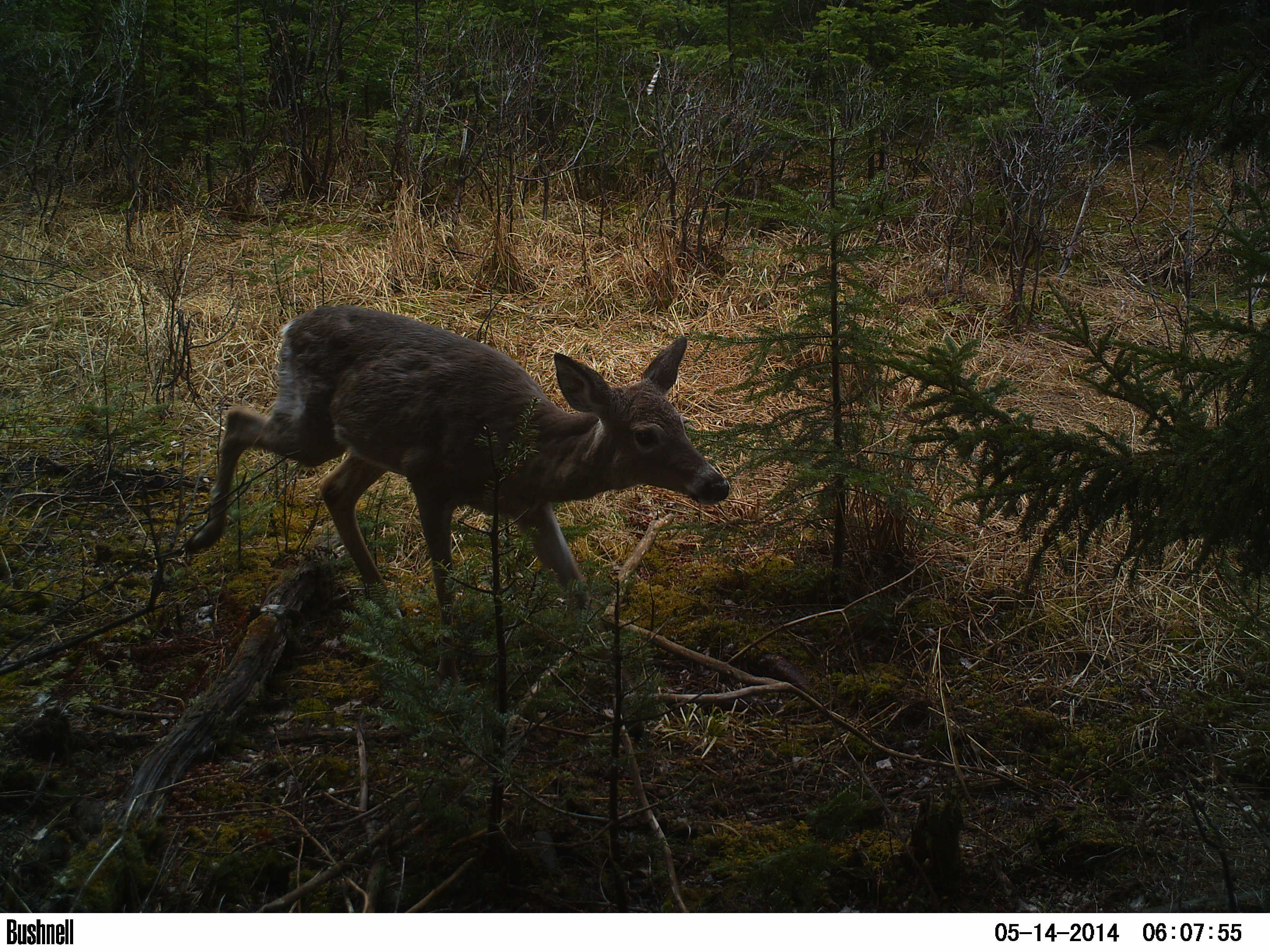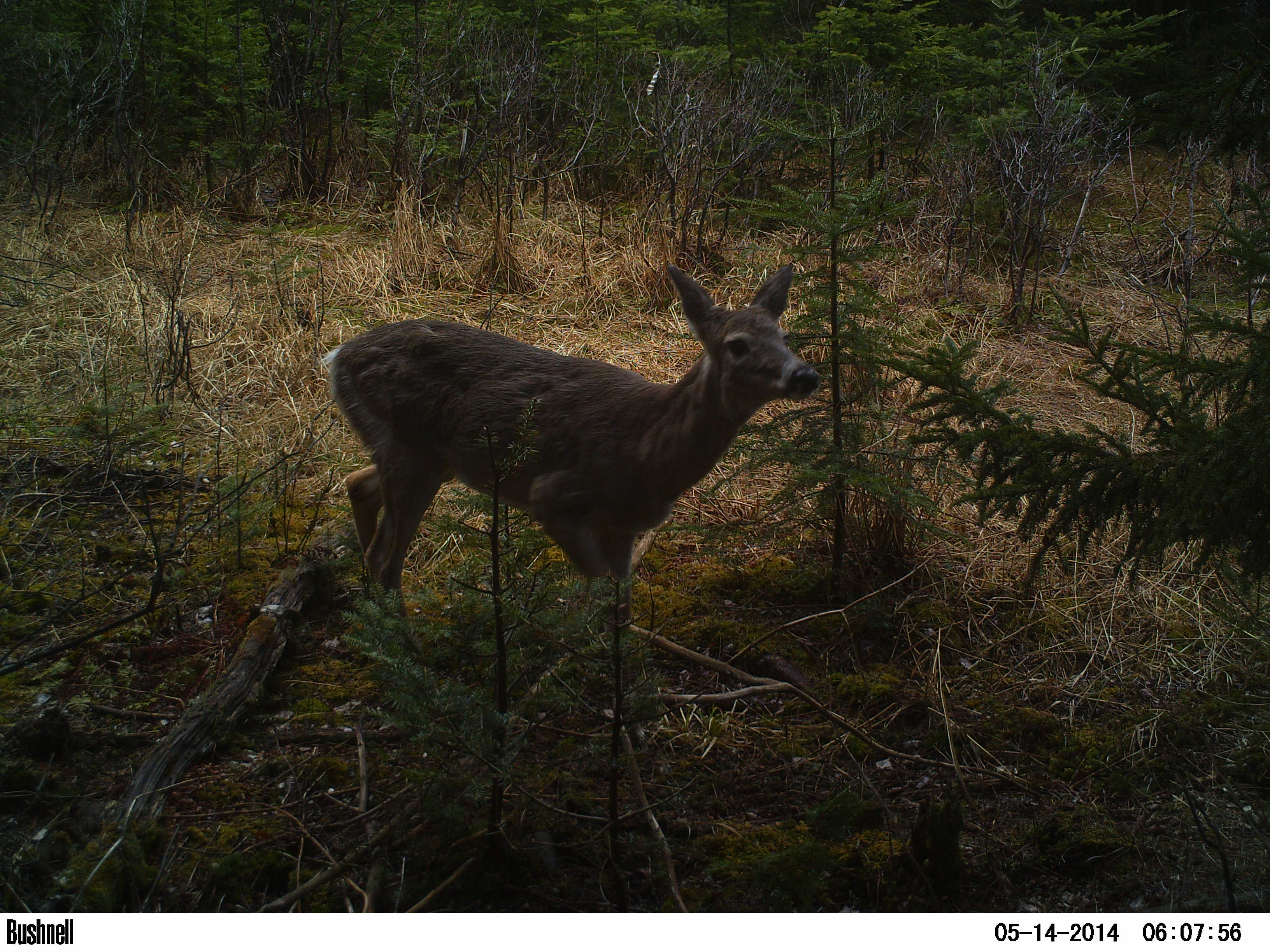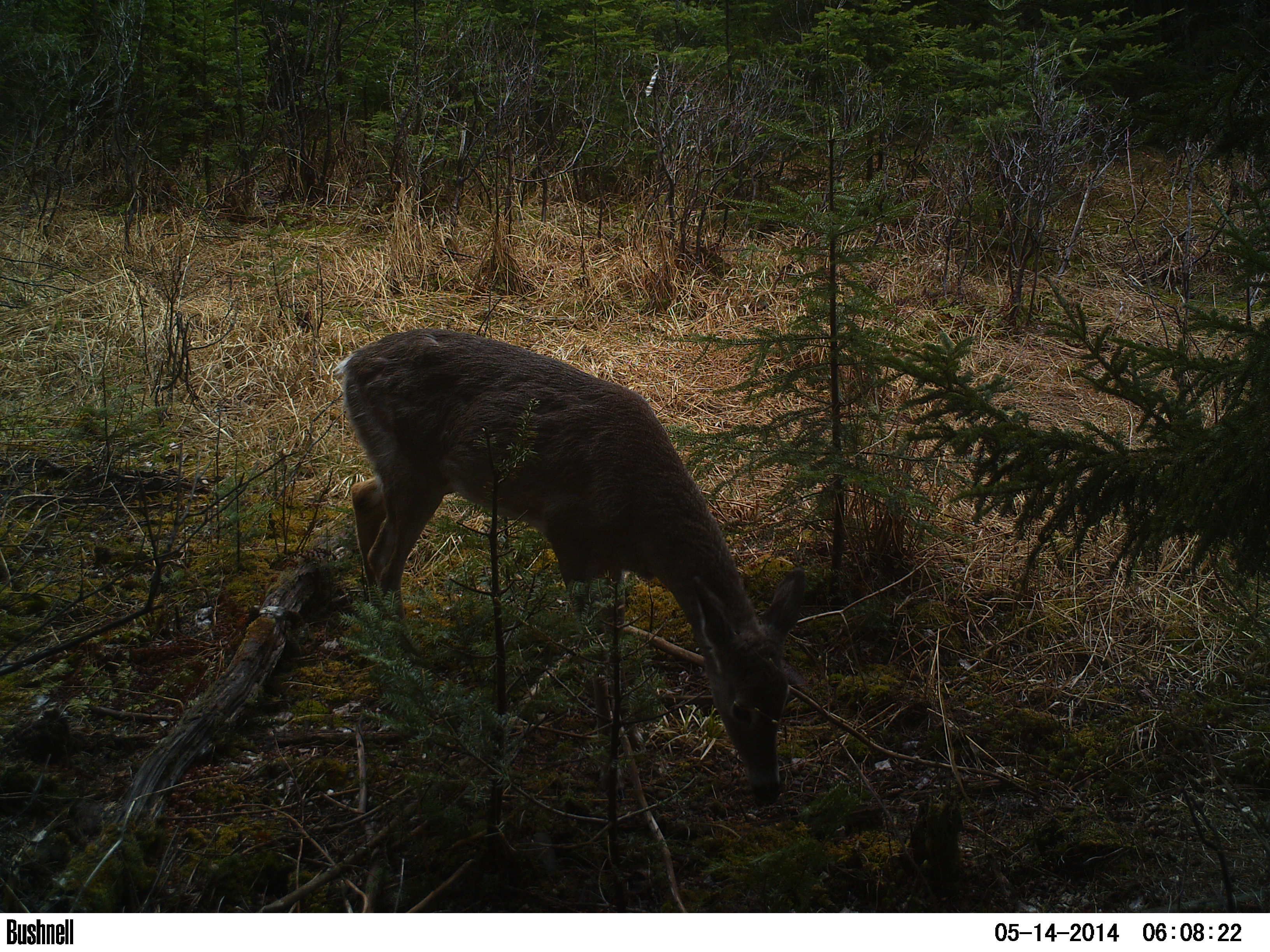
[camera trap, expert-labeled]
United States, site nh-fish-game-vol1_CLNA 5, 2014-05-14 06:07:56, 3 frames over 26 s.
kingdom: Animalia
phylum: Chordata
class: Mammalia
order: Artiodactyla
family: Cervidae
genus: Odocoileus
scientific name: Odocoileus virginianus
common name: white-tailed deer